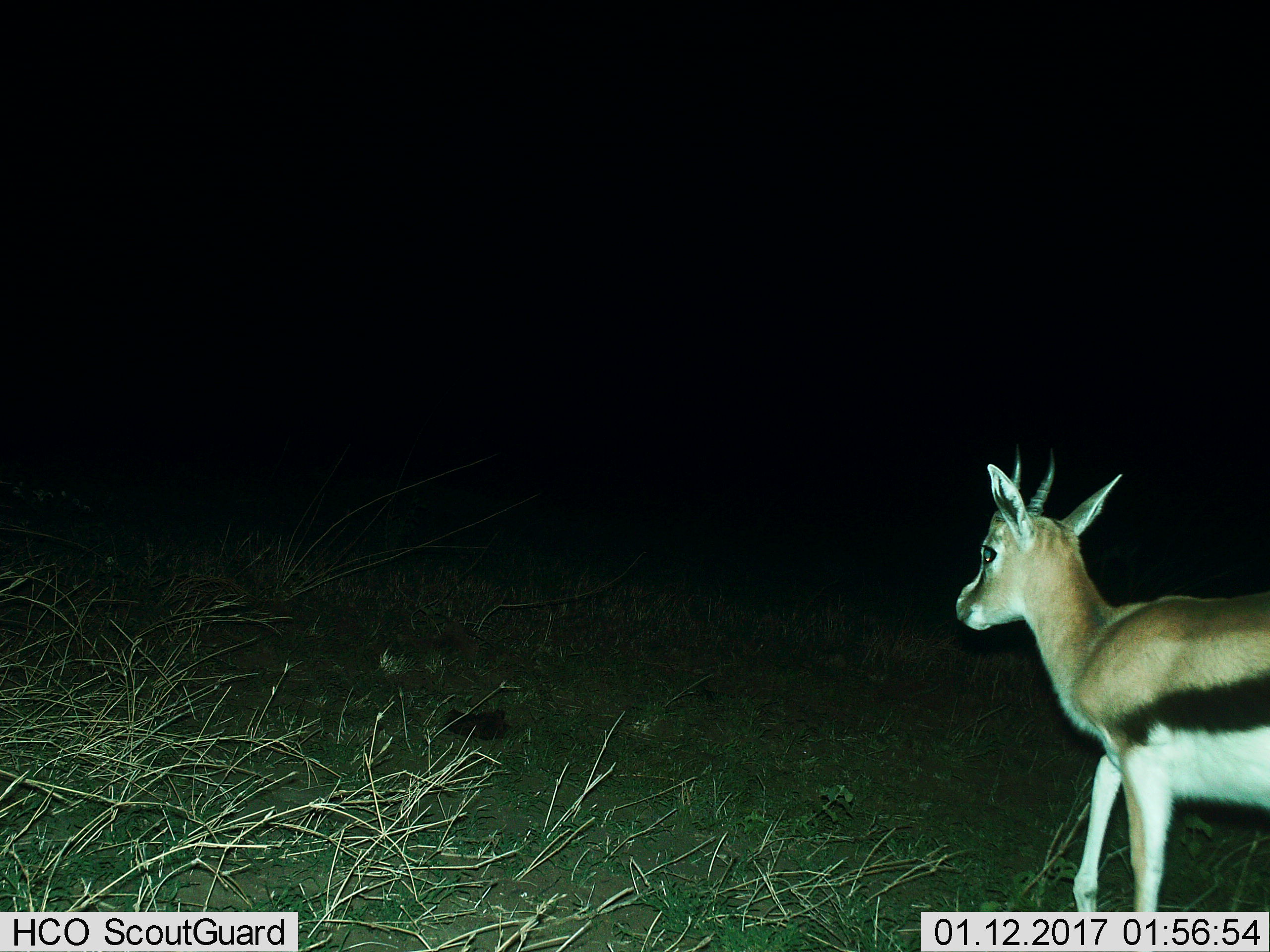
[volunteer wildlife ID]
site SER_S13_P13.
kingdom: Animalia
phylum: Chordata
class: Mammalia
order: Artiodactyla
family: Bovidae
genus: Eudorcas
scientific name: Eudorcas thomsonii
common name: thomson's gazelle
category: gazellethomsons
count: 1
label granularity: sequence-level